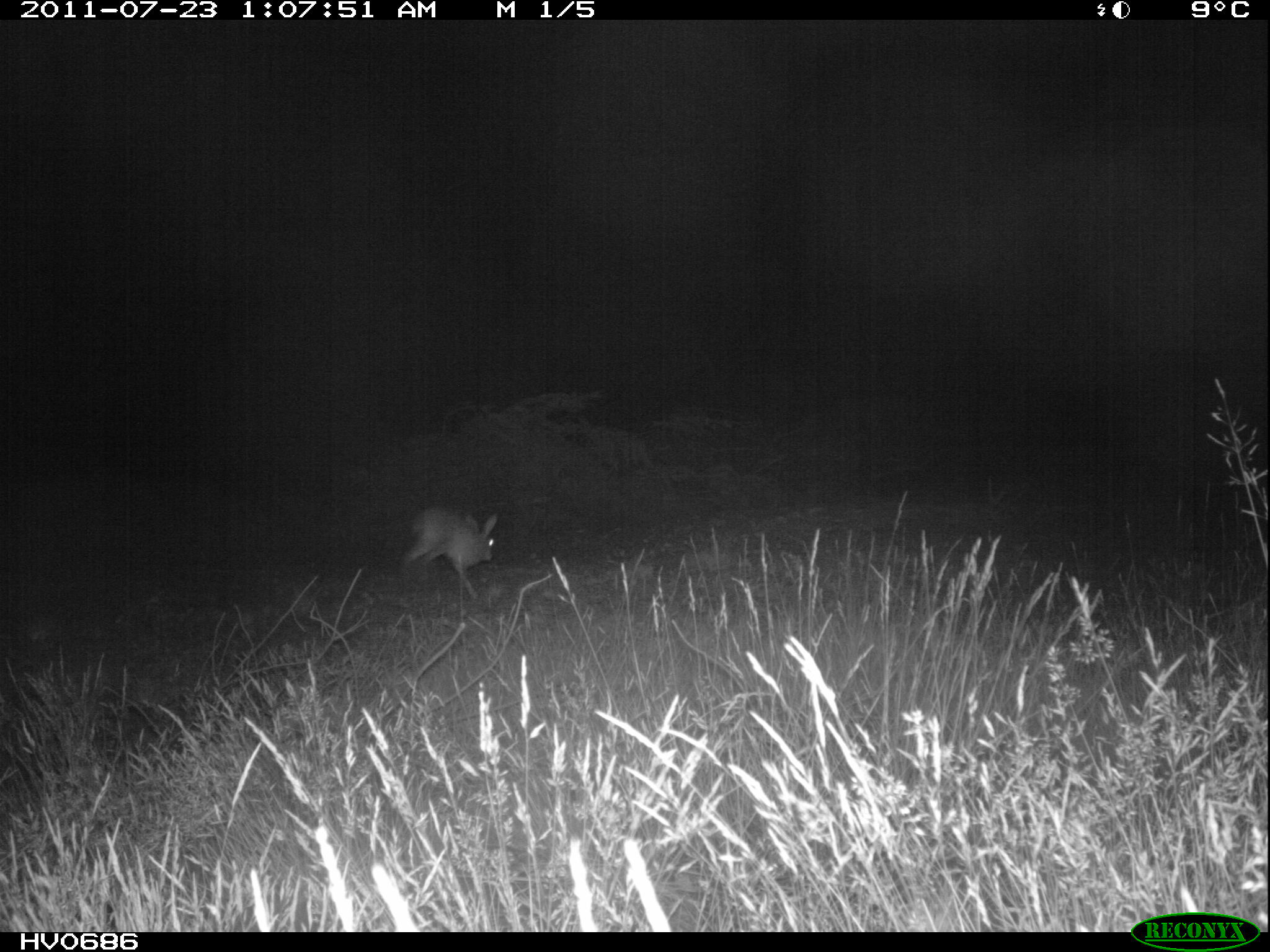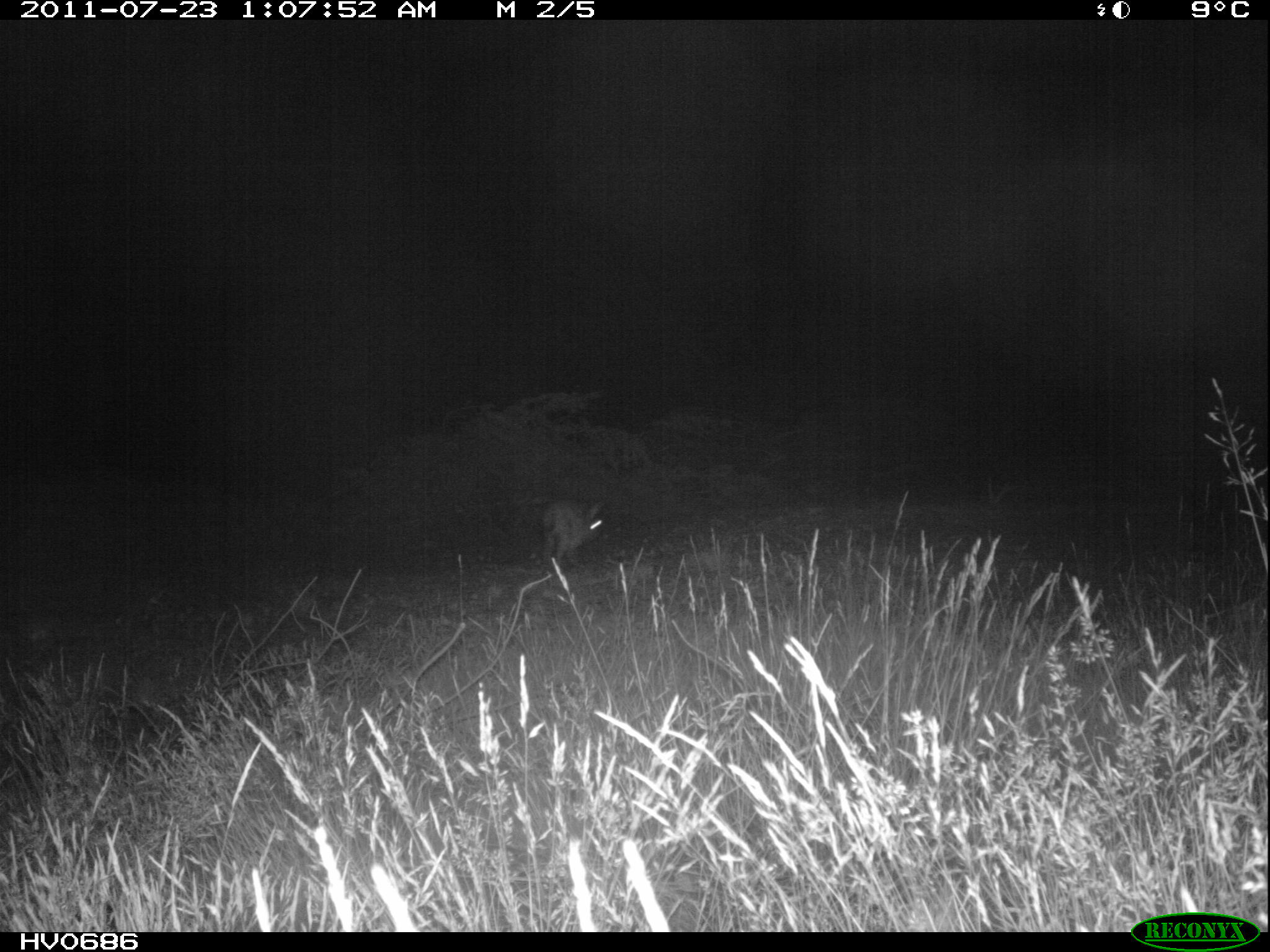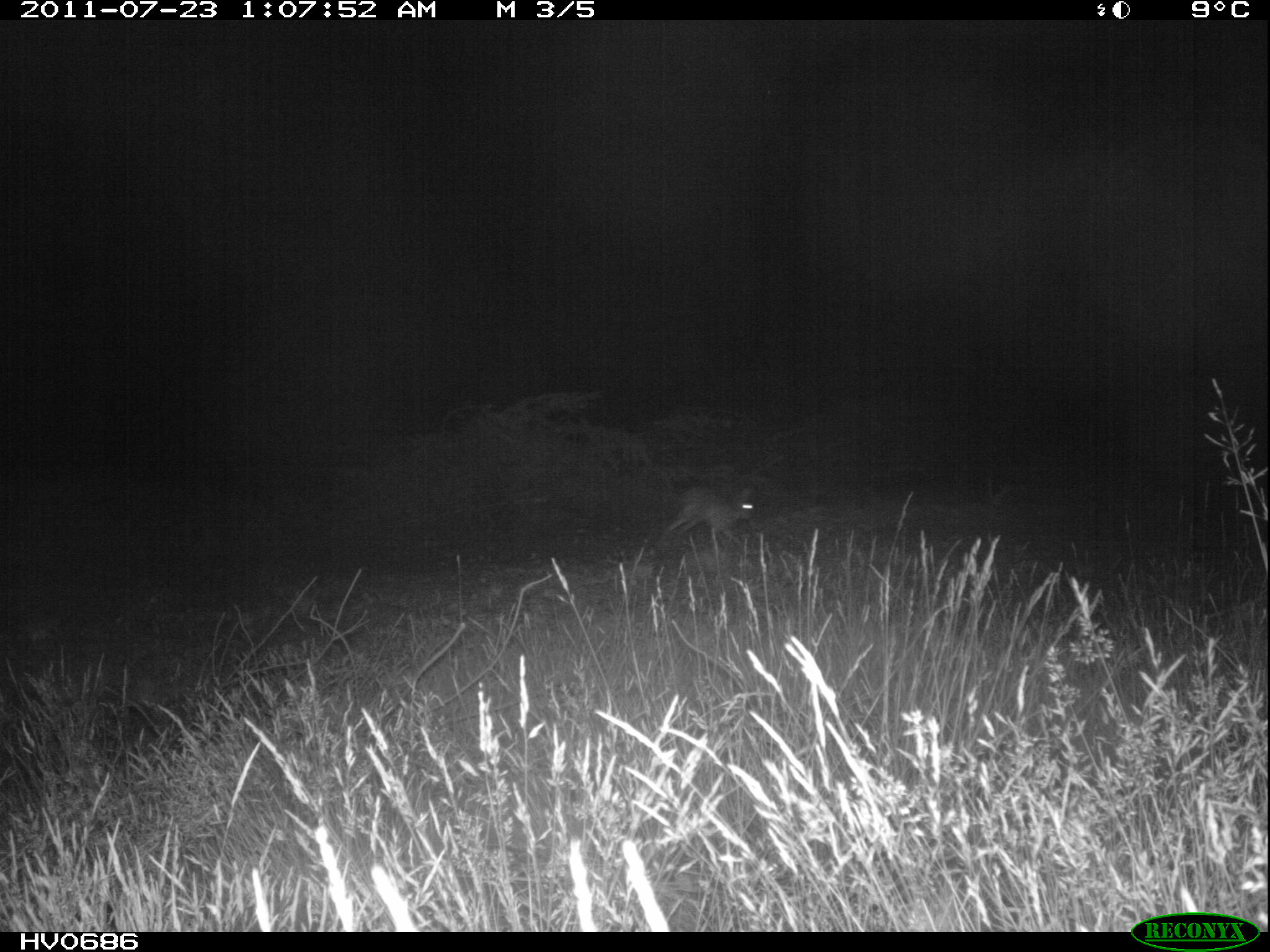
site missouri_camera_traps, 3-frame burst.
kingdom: Animalia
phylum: Chordata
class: Mammalia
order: Lagomorpha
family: Leporidae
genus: Lepus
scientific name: Lepus europaeus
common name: european hare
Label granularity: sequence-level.